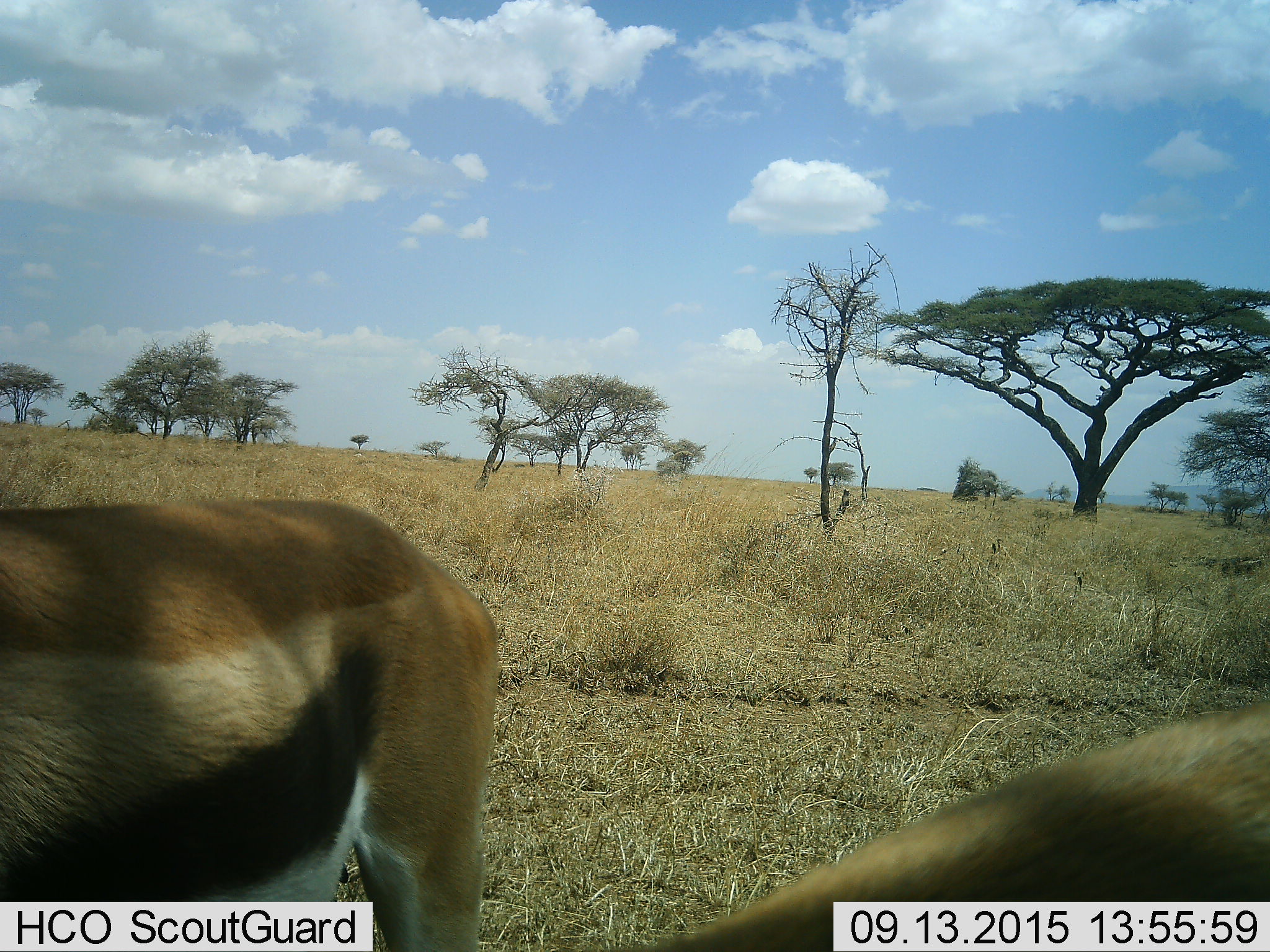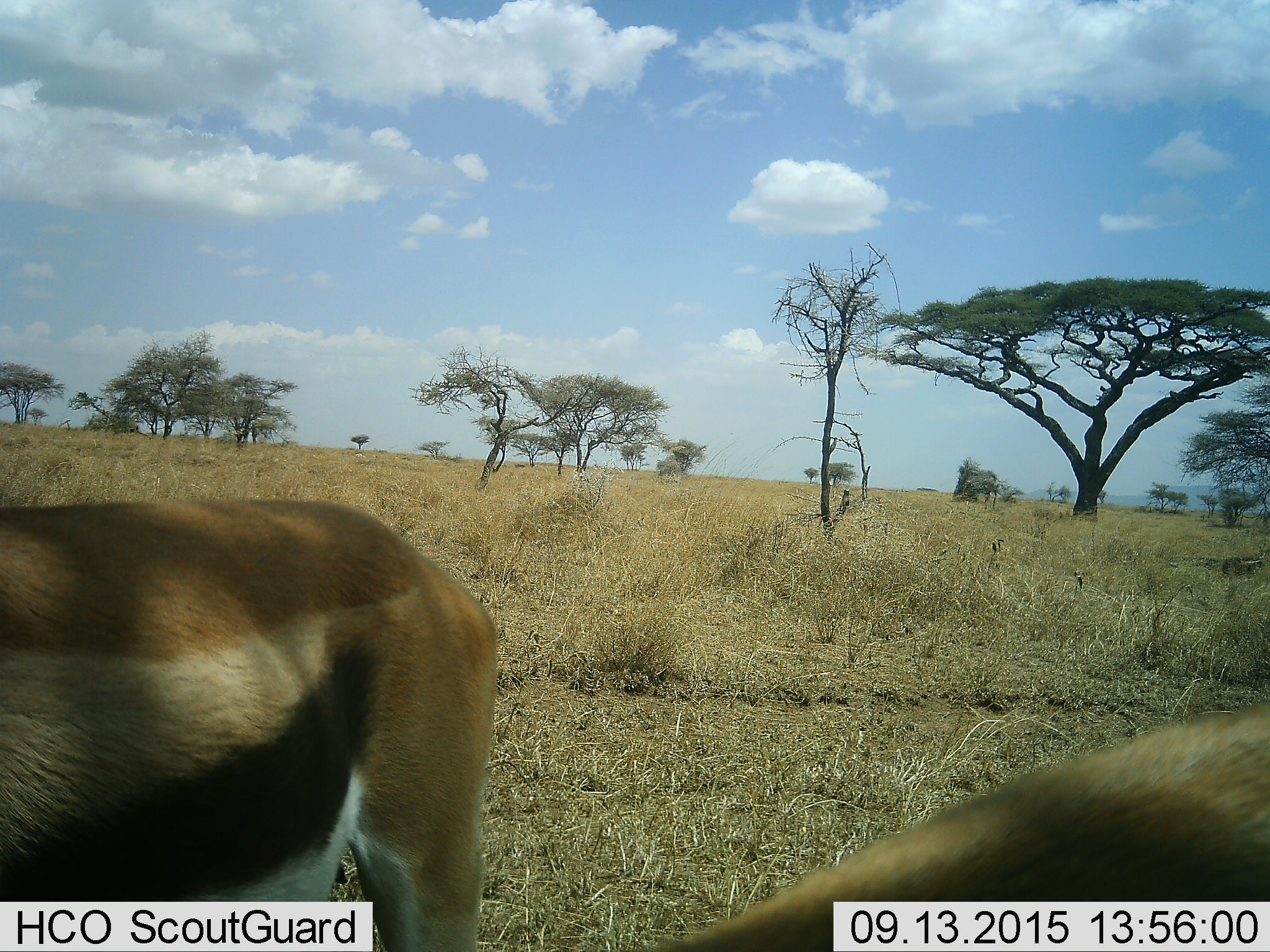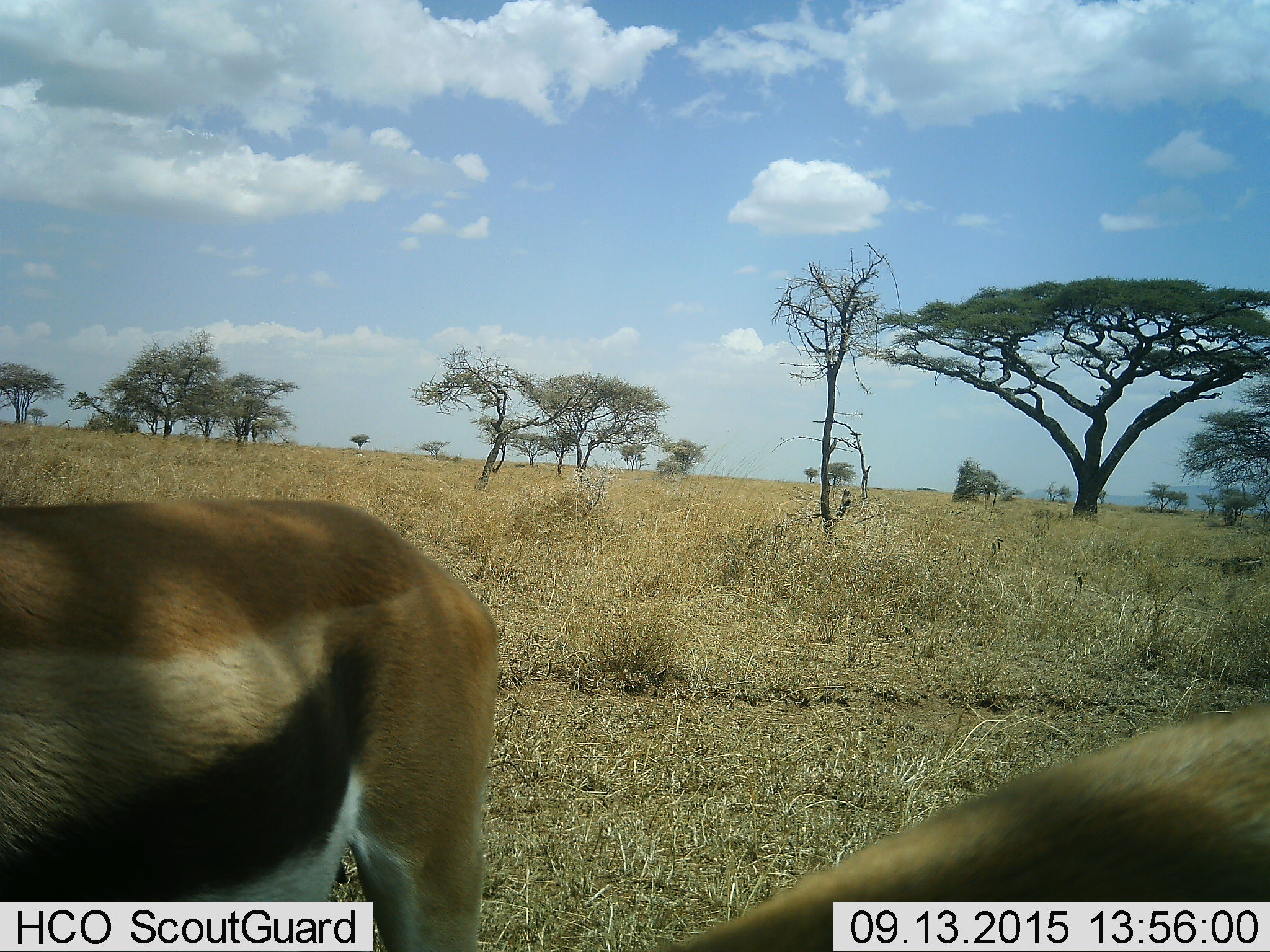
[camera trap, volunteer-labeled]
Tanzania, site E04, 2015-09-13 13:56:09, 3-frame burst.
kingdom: Animalia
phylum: Chordata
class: Mammalia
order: Artiodactyla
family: Bovidae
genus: Eudorcas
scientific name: Eudorcas thomsonii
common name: thomson's gazelle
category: gazellethomsons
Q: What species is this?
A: Gazellethomsons (thomson's gazelle) (Eudorcas thomsonii).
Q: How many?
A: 2.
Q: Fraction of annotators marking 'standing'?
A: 71%.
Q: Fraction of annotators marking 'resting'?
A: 0%.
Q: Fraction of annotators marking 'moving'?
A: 6%.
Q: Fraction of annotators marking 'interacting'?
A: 0%.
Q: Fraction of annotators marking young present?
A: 0%.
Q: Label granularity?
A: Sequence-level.